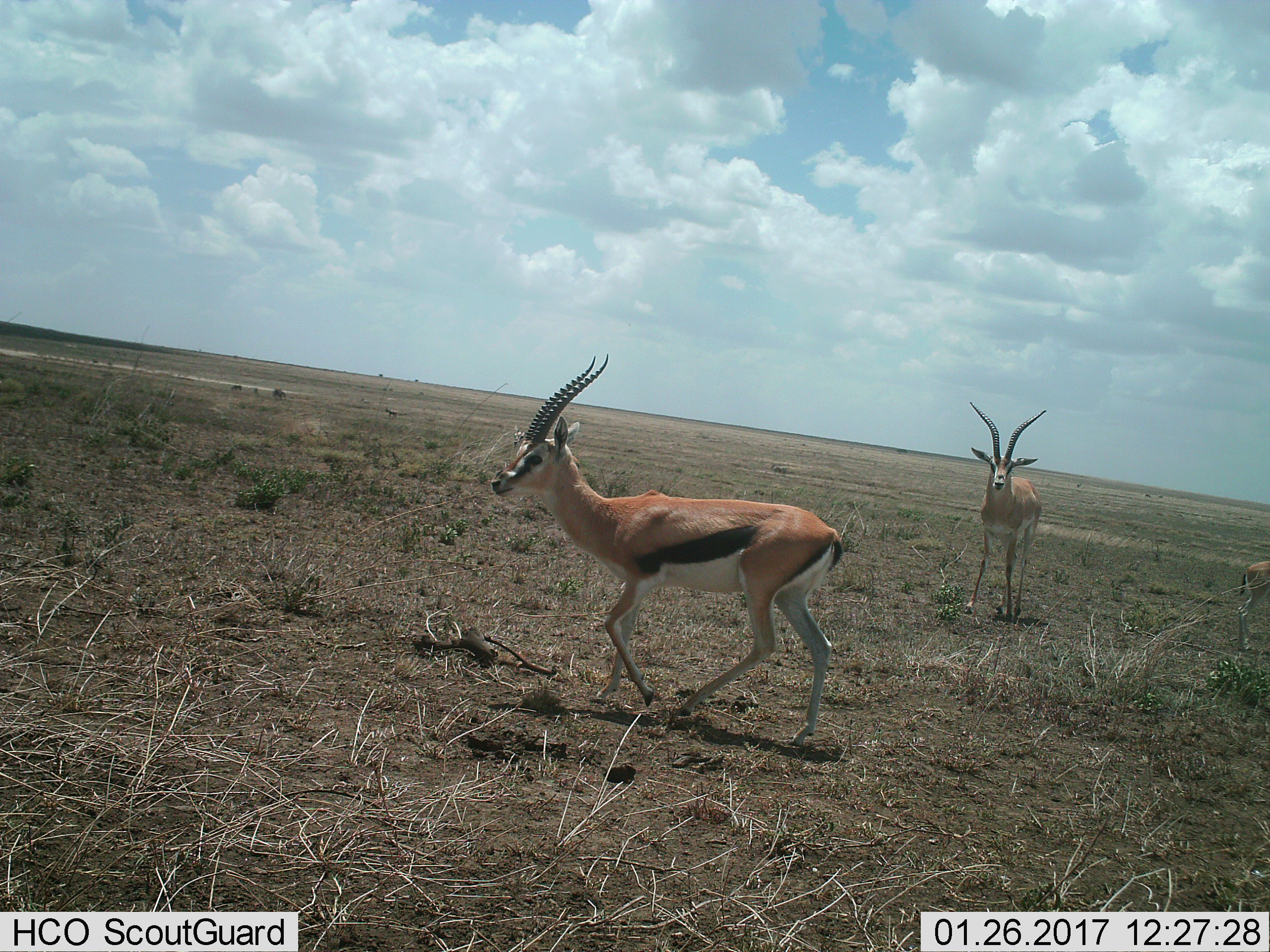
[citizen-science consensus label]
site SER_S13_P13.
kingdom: Animalia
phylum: Chordata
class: Mammalia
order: Artiodactyla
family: Bovidae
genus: Eudorcas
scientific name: Eudorcas thomsonii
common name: thomson's gazelle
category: gazellethomsons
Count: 2.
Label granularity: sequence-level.